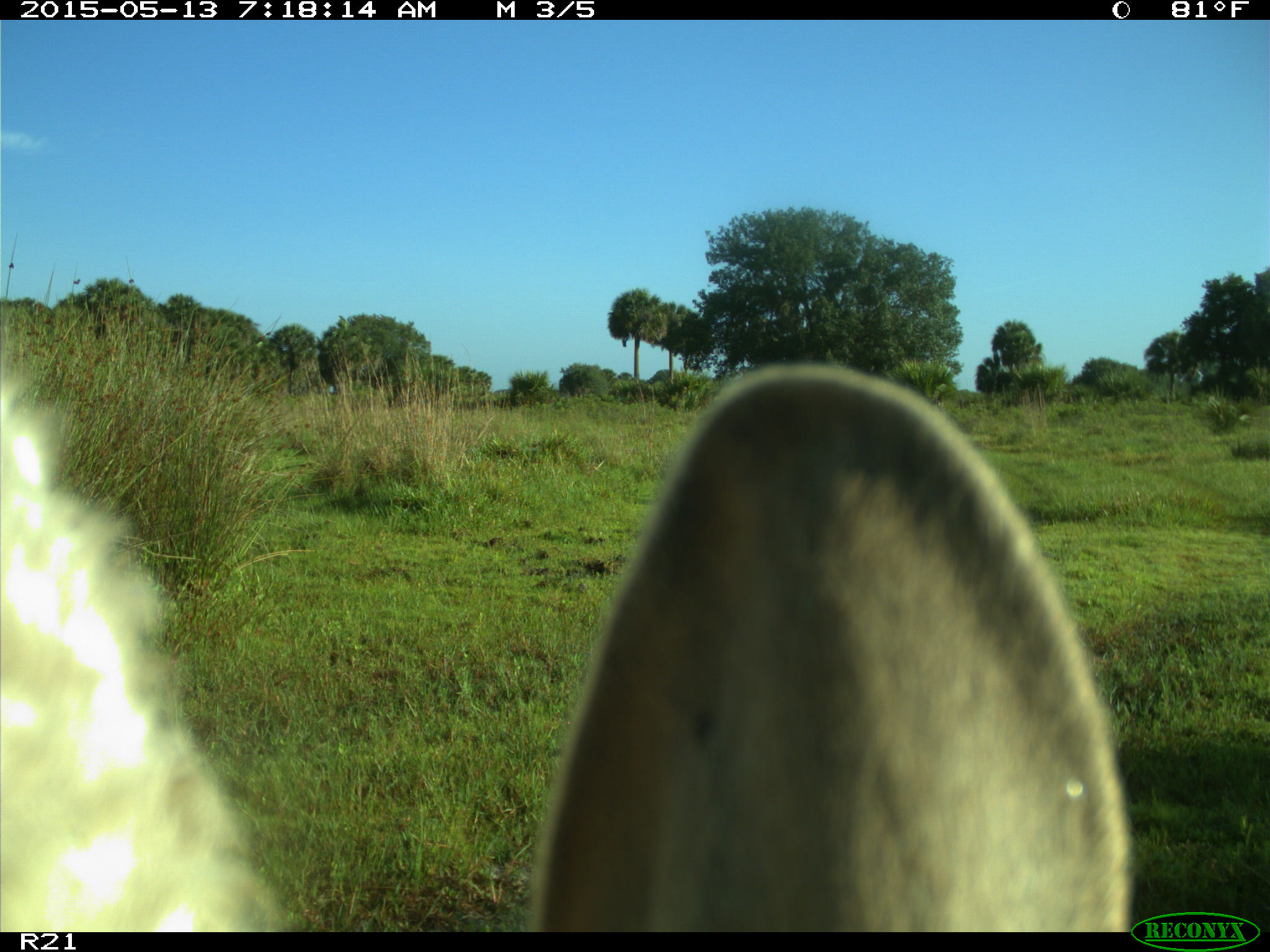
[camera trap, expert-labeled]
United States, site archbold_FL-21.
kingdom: Animalia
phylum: Chordata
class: Mammalia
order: Artiodactyla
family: Bovidae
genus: Bos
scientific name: Bos taurus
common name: domestic cow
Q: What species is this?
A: Bos taurus (domestic cow).